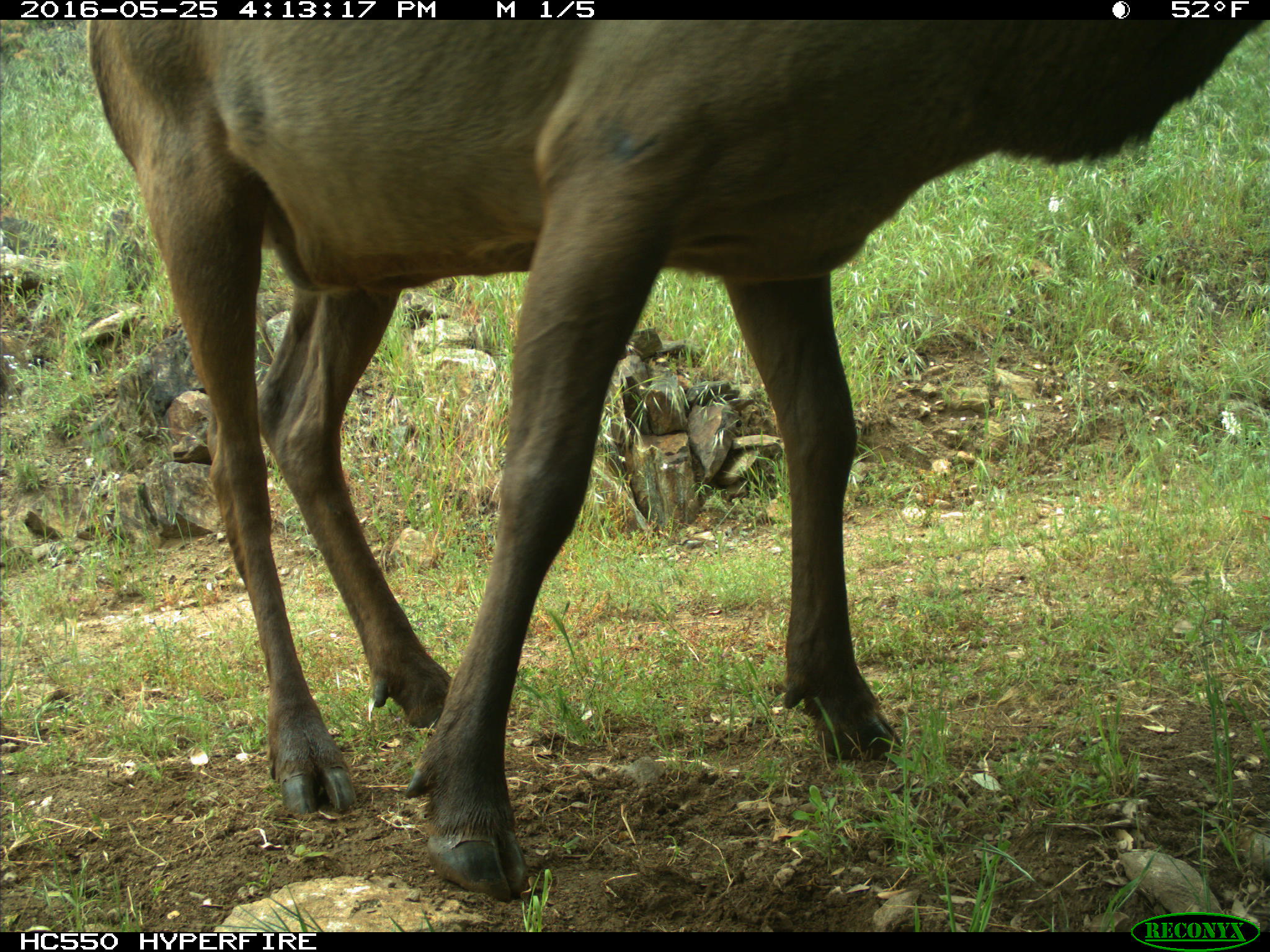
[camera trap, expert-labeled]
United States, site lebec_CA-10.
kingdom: Animalia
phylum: Chordata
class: Mammalia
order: Artiodactyla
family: Cervidae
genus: Cervus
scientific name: Cervus canadensis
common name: elk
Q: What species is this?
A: Cervus canadensis (elk).